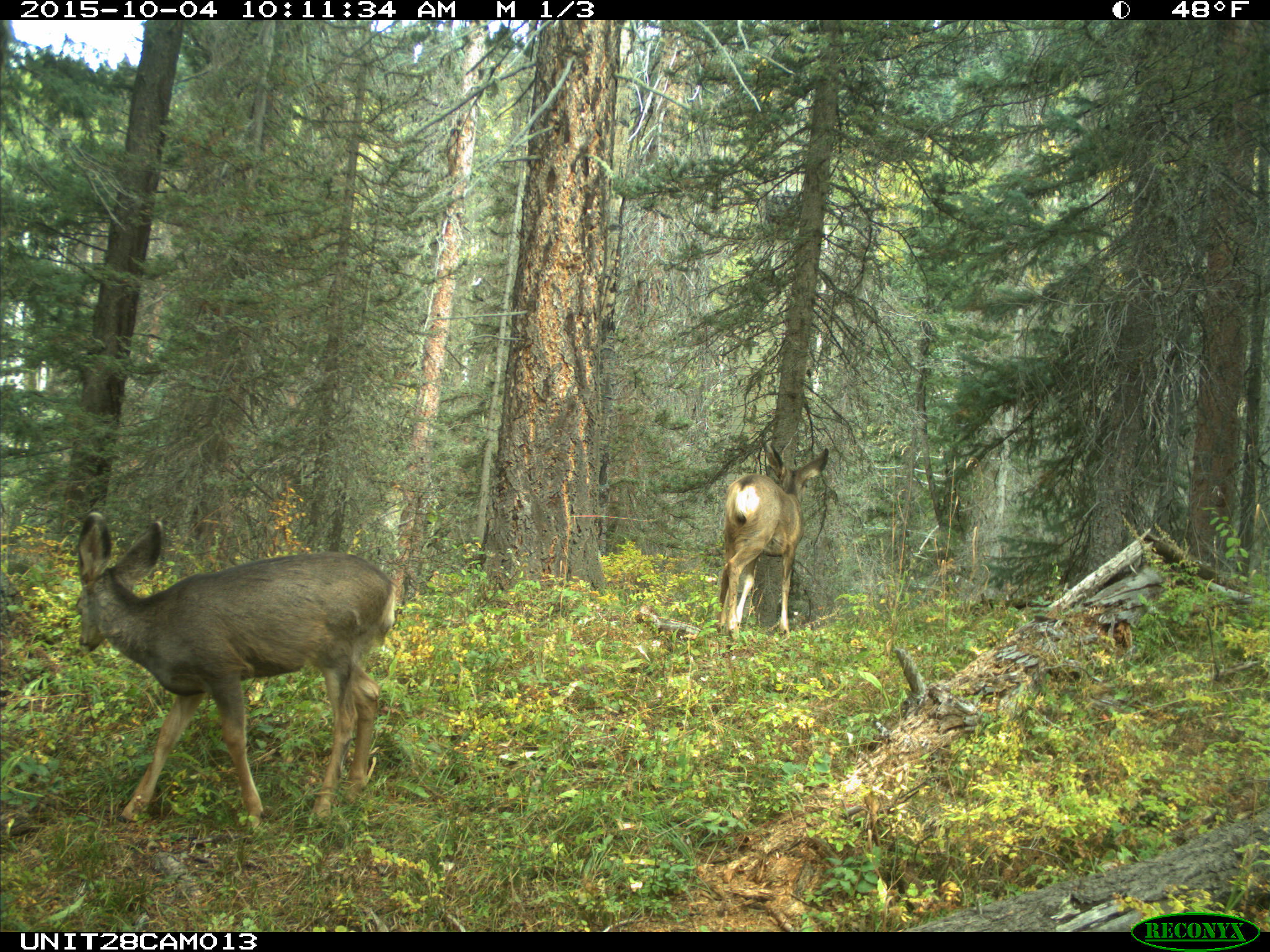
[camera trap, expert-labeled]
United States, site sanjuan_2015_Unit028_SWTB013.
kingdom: Animalia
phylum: Chordata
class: Mammalia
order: Artiodactyla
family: Cervidae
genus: Odocoileus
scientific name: Odocoileus hemionus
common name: mule deer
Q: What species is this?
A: Odocoileus hemionus (mule deer).